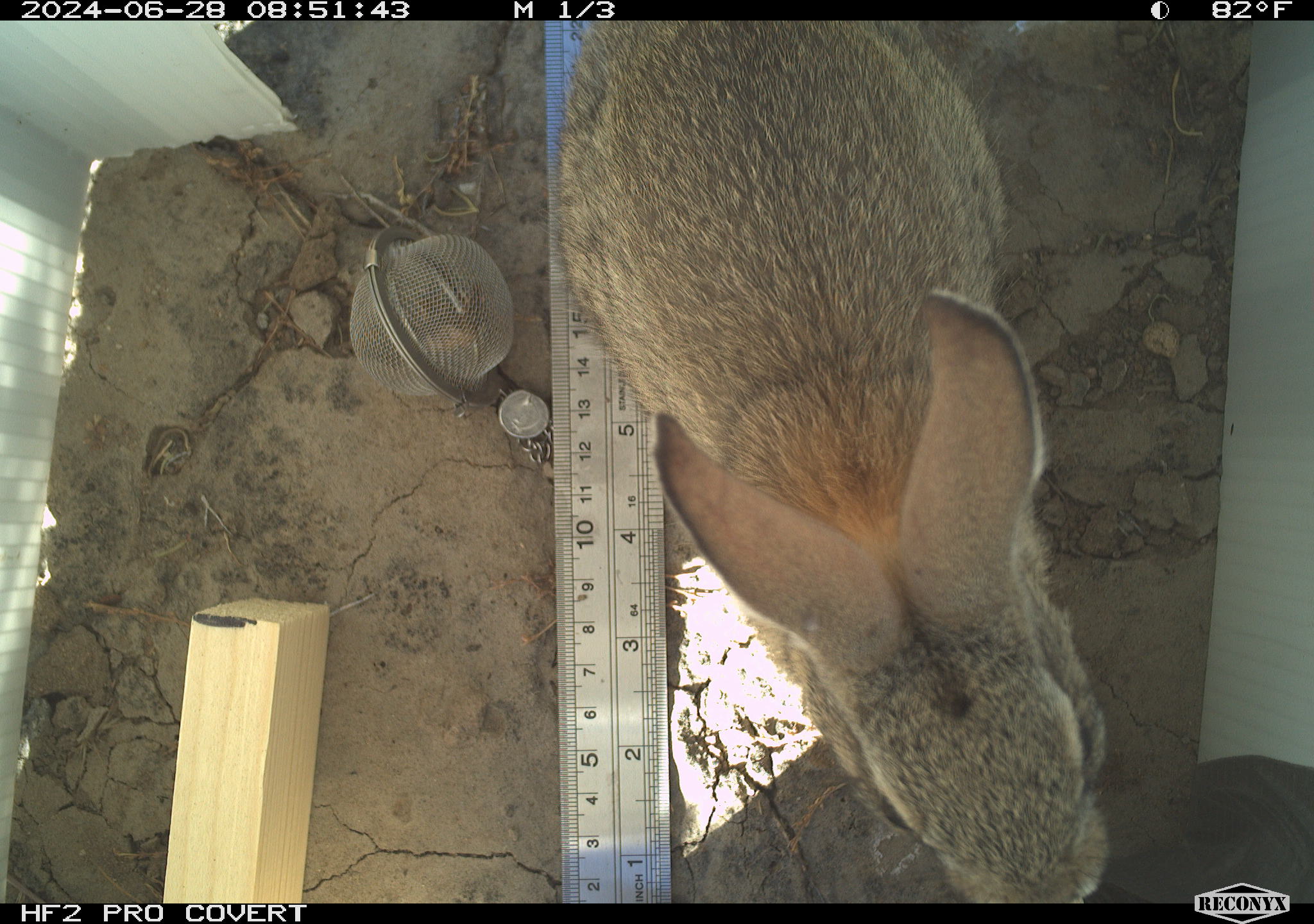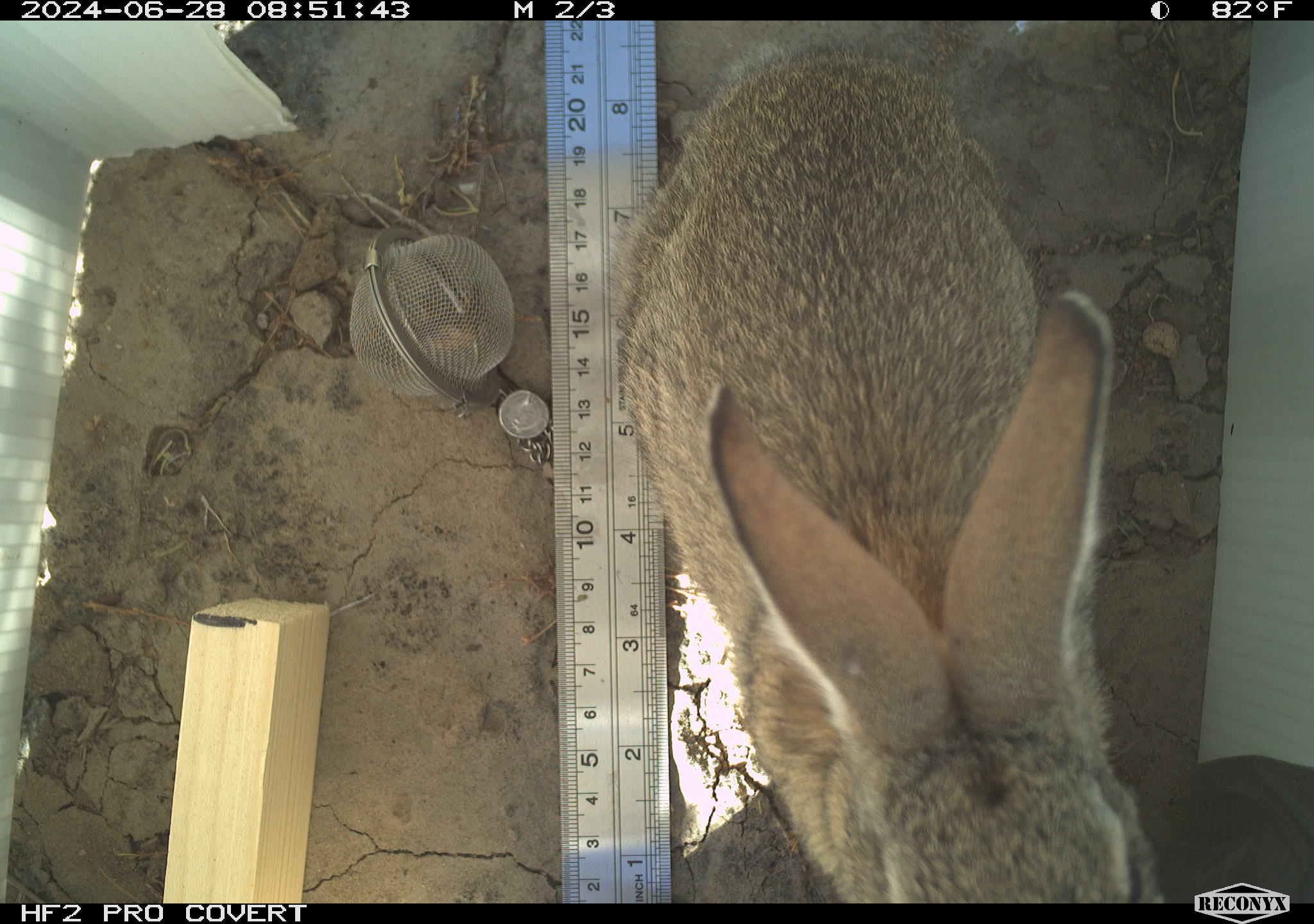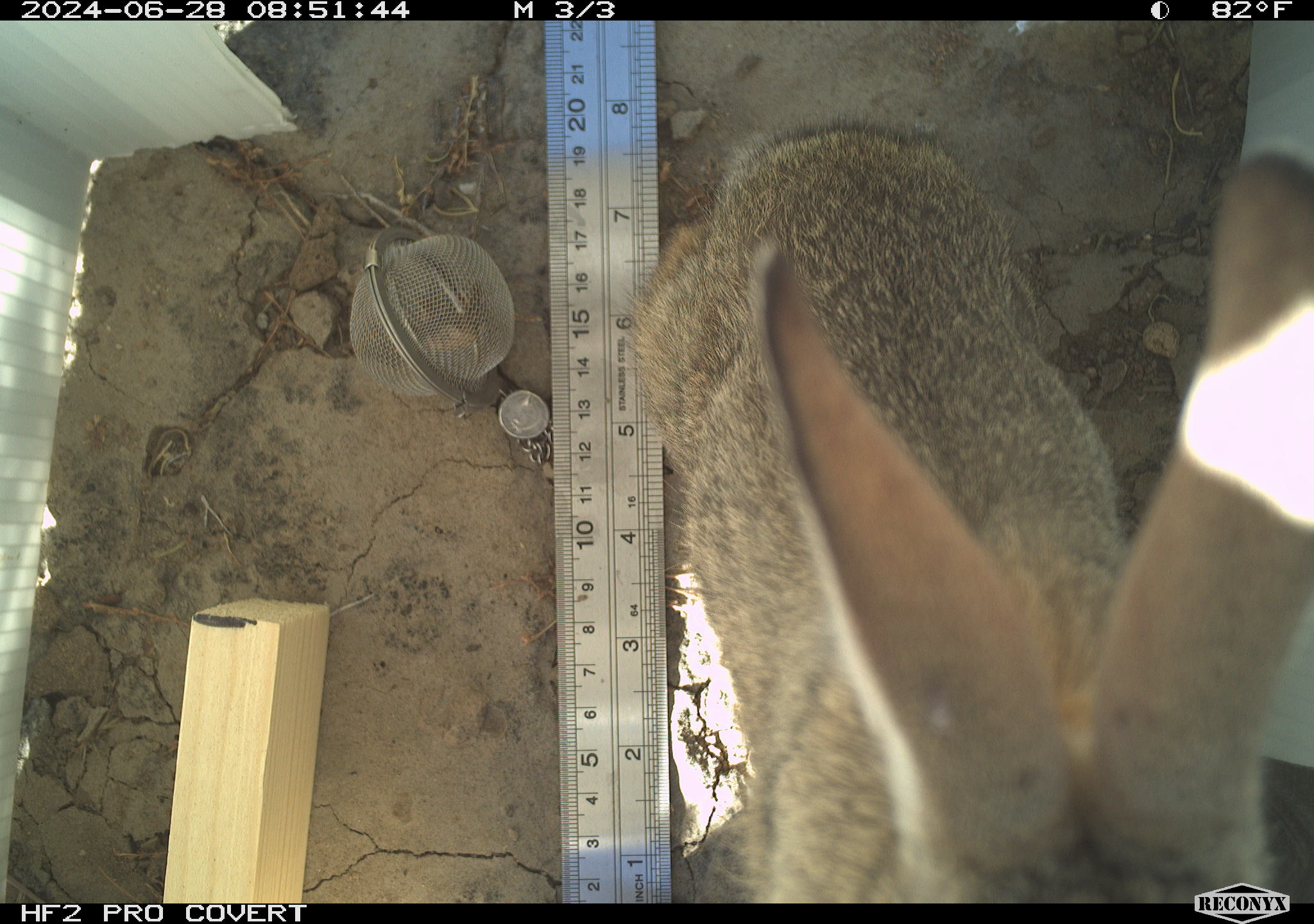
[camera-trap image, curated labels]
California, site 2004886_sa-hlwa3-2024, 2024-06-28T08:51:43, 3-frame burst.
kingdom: Animalia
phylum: Chordata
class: Mammalia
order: Lagomorpha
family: Leporidae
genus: Sylvilagus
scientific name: Sylvilagus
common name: cottontail rabbits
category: sylvilagus species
Sylvilagus species (cottontail rabbits) (Sylvilagus).